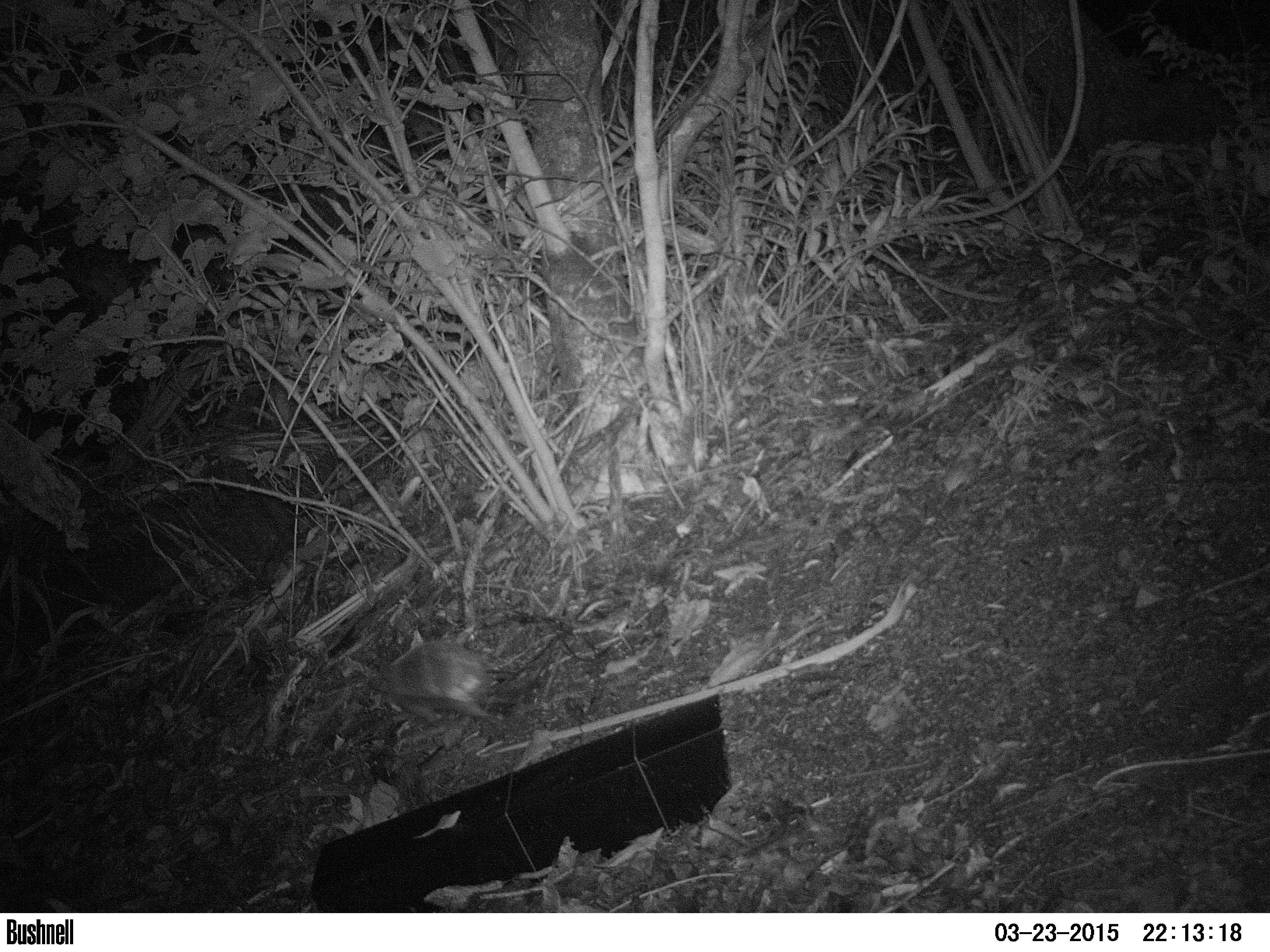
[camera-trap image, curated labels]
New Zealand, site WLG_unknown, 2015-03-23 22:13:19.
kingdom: Animalia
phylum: Chordata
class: Mammalia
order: Eulipotyphla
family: Erinaceidae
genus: Erinaceus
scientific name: Erinaceus europaeus europaeus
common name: european hedgehog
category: hedgehog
Hedgehog (european hedgehog) (Erinaceus europaeus europaeus).